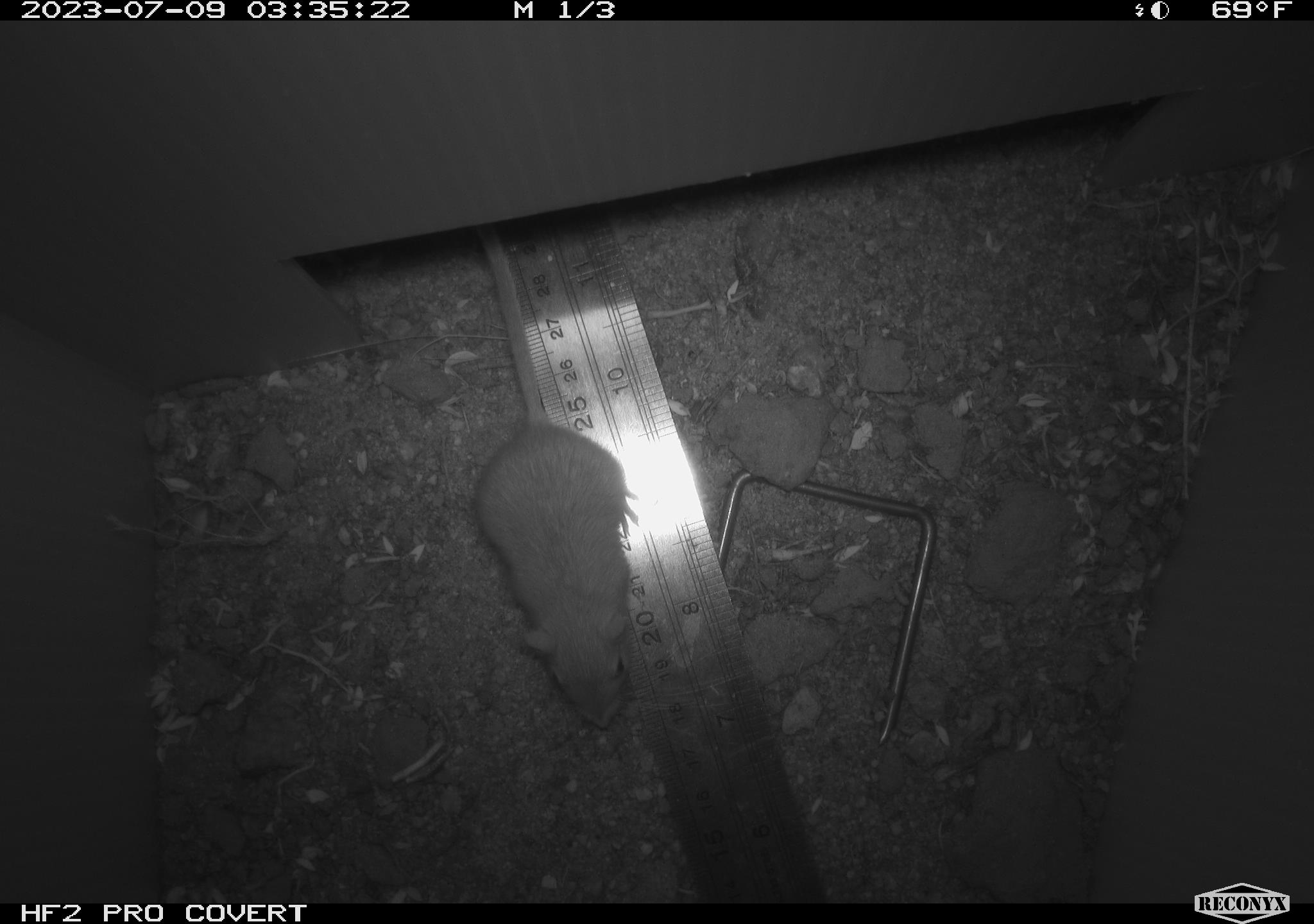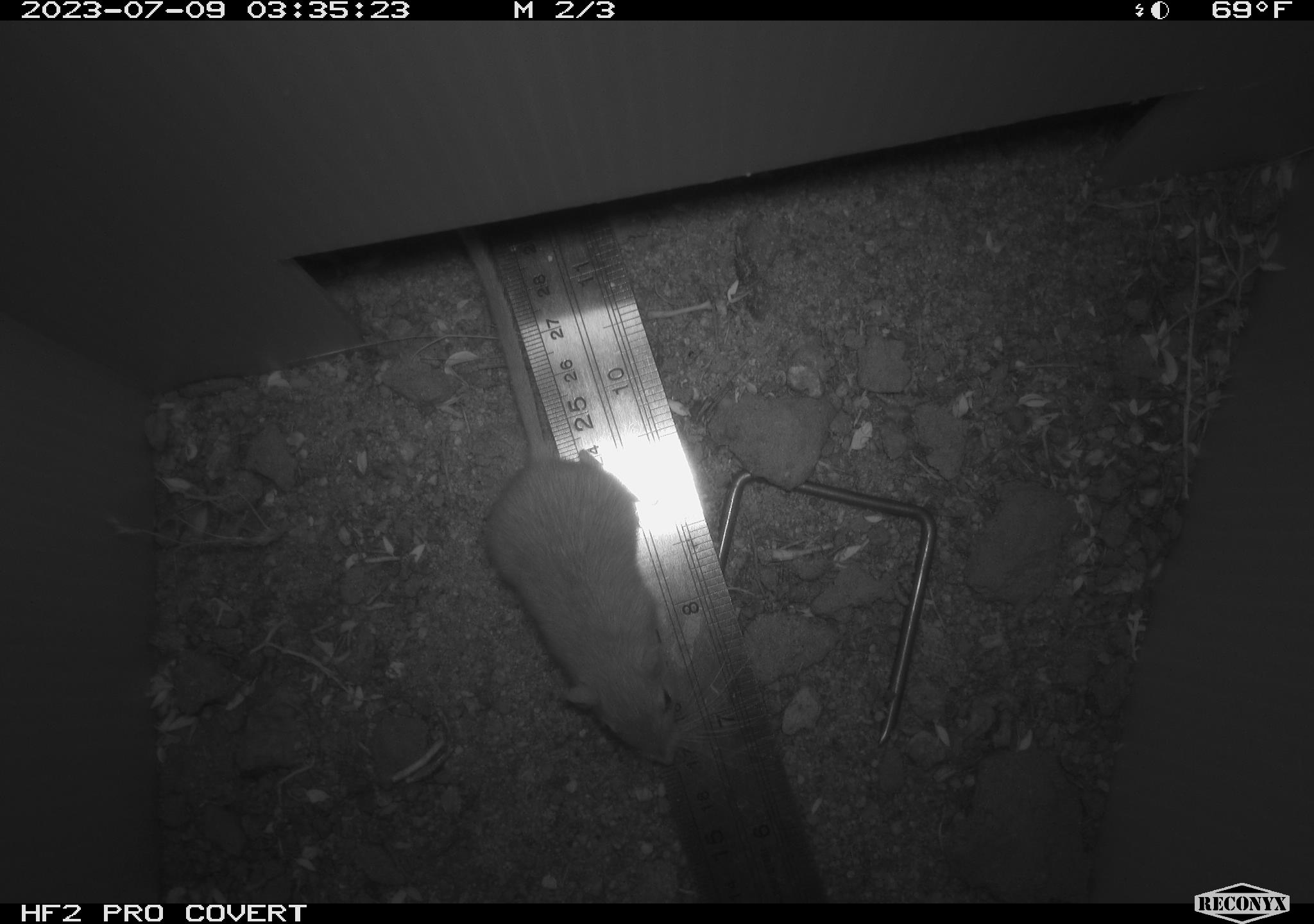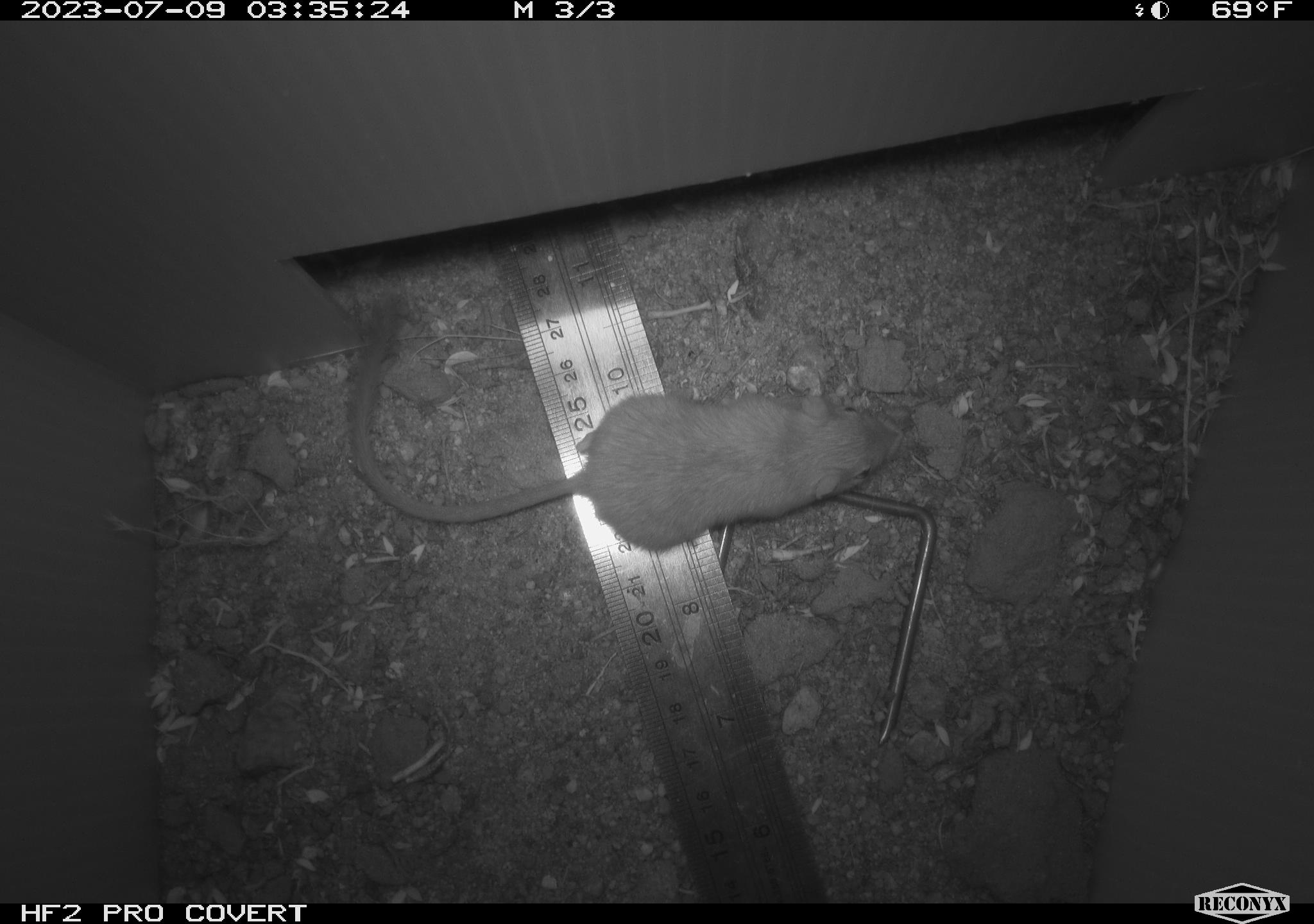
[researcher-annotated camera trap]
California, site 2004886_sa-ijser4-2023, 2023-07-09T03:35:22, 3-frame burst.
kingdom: Animalia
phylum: Chordata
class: Mammalia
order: Rodentia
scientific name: Rodentia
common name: mouse species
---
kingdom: Animalia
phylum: Chordata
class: Mammalia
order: Rodentia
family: Heteromyidae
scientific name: Heteromyidae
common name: kangaroo rats and pocket mice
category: heteromyidae family